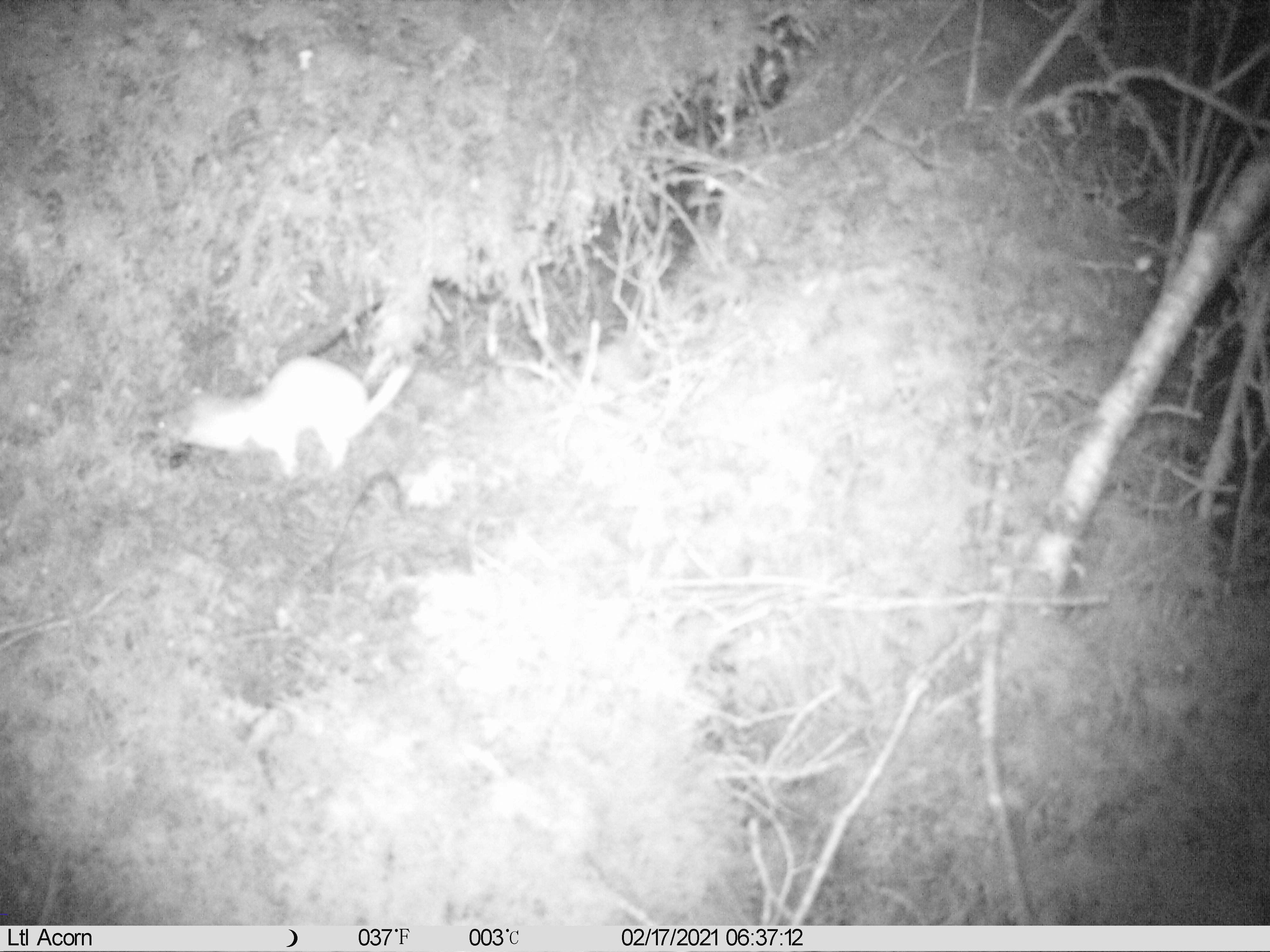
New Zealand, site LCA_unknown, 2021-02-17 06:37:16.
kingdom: Animalia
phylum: Chordata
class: Mammalia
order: Carnivora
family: Mustelidae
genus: Mustela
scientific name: Mustela erminea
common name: stoat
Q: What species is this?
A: Stoat (Mustela erminea).